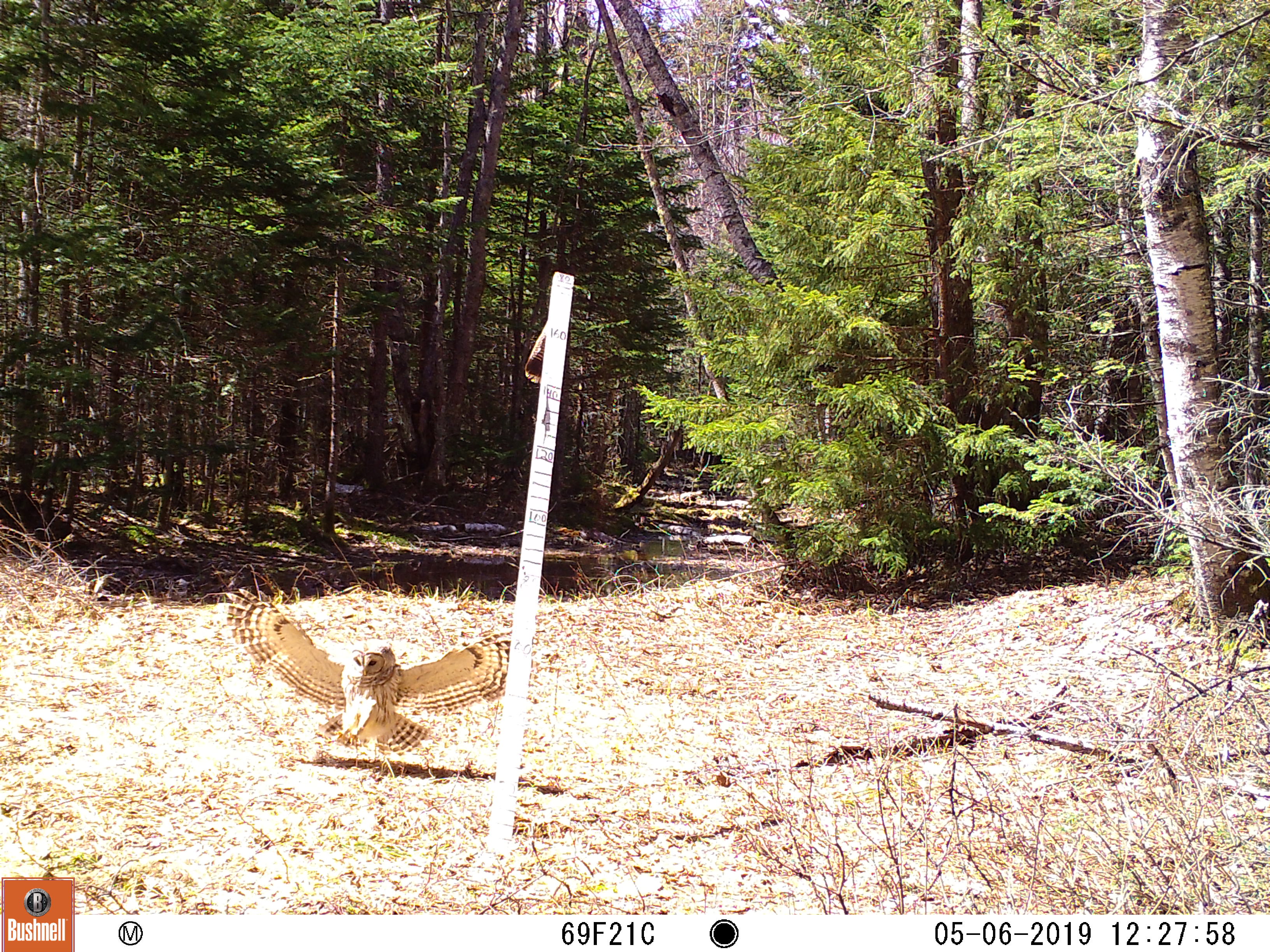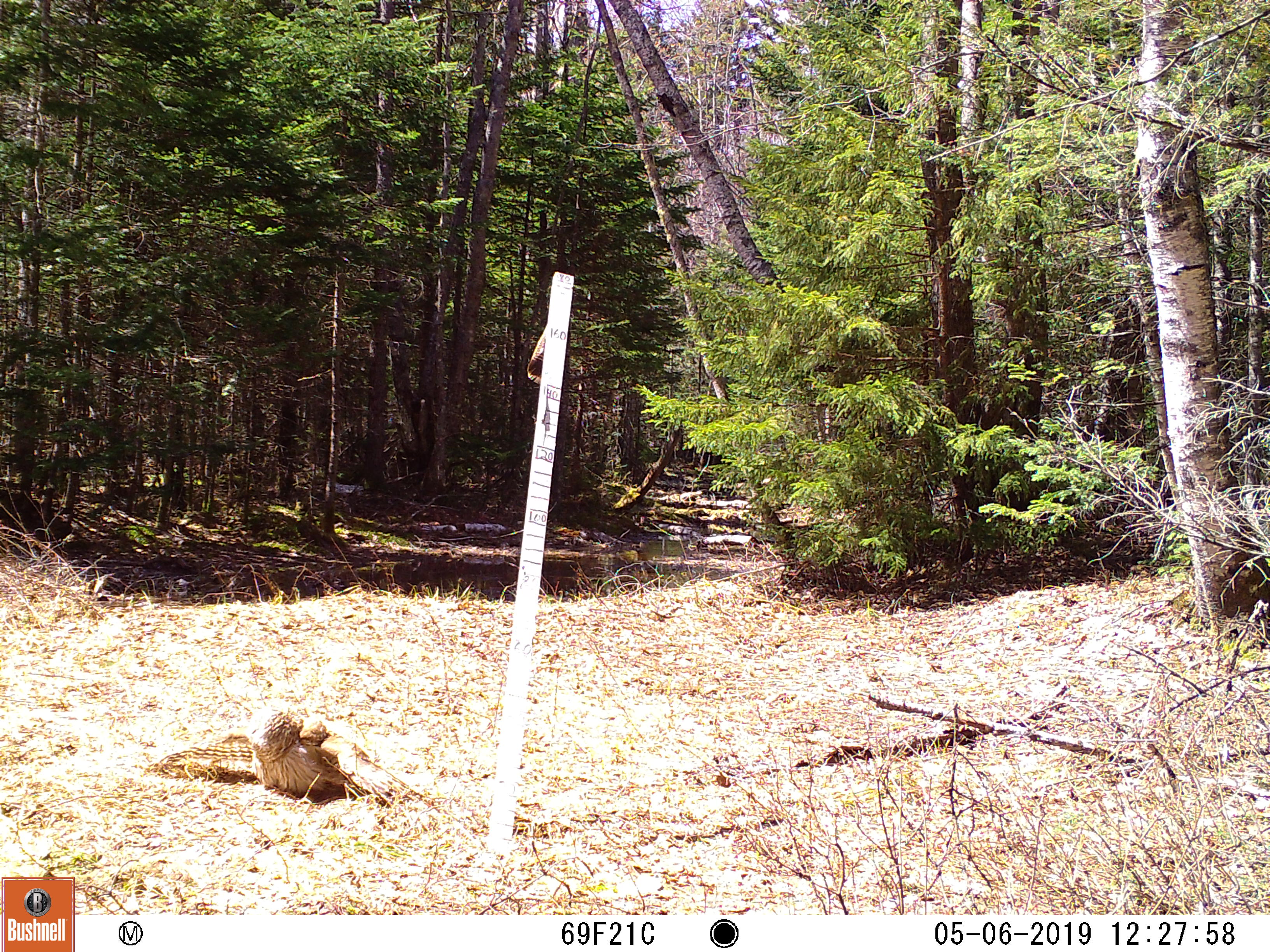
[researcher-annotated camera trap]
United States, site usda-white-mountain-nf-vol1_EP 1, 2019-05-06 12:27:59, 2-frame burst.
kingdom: Animalia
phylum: Chordata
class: Aves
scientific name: Aves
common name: bird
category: bird sp.